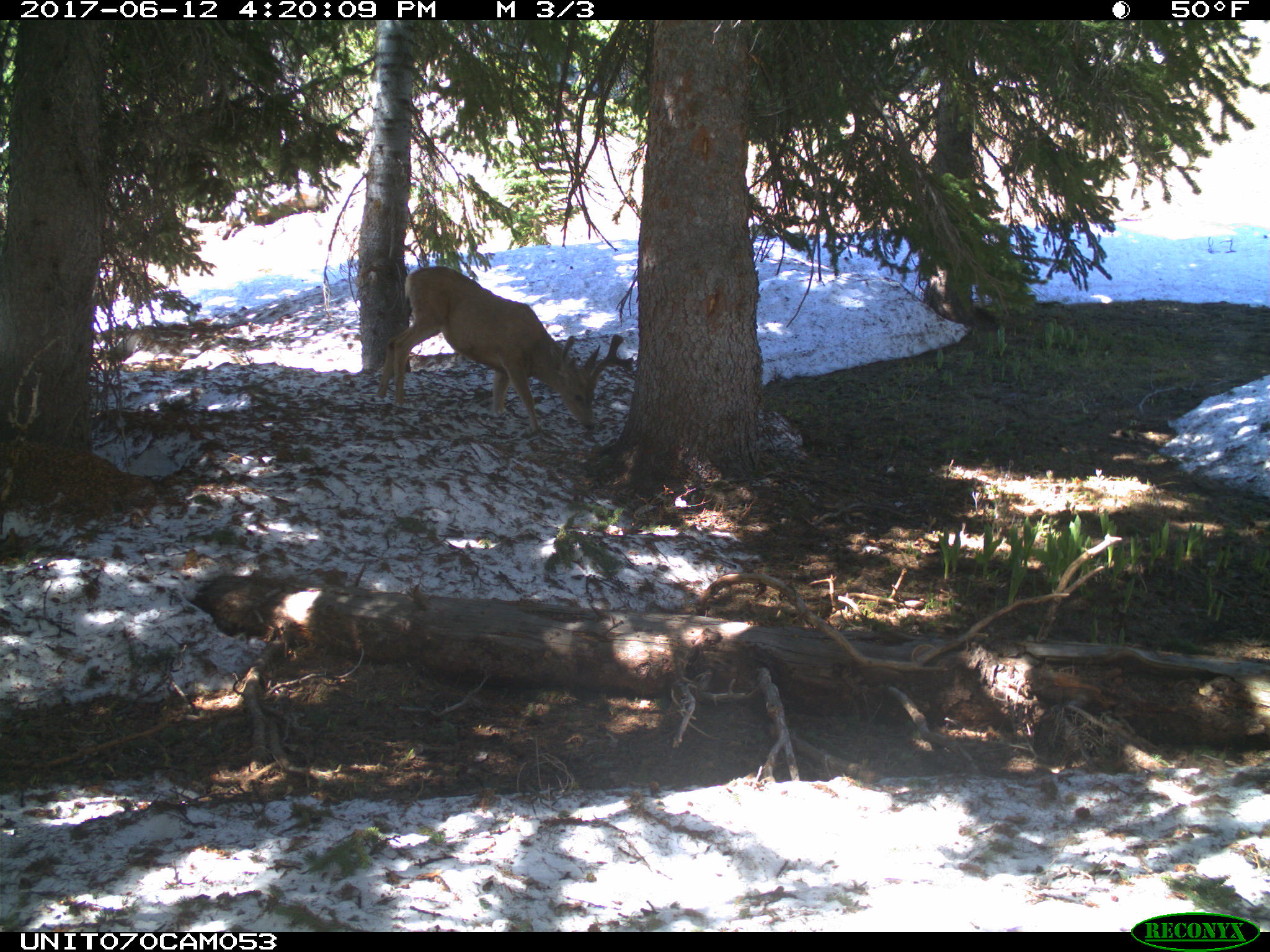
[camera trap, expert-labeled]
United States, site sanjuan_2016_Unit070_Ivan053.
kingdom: Animalia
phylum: Chordata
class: Mammalia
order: Artiodactyla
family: Cervidae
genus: Odocoileus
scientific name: Odocoileus hemionus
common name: mule deer